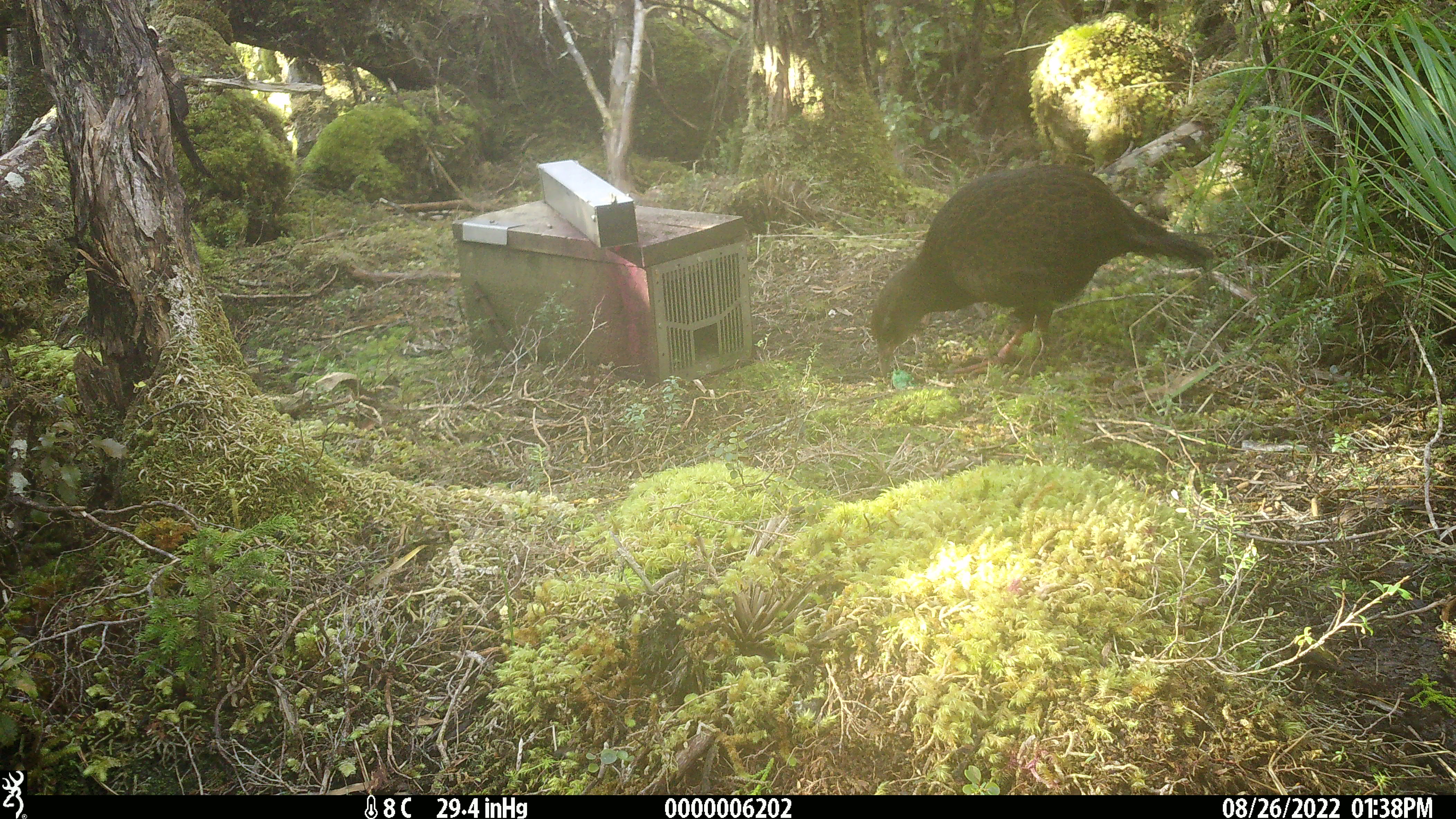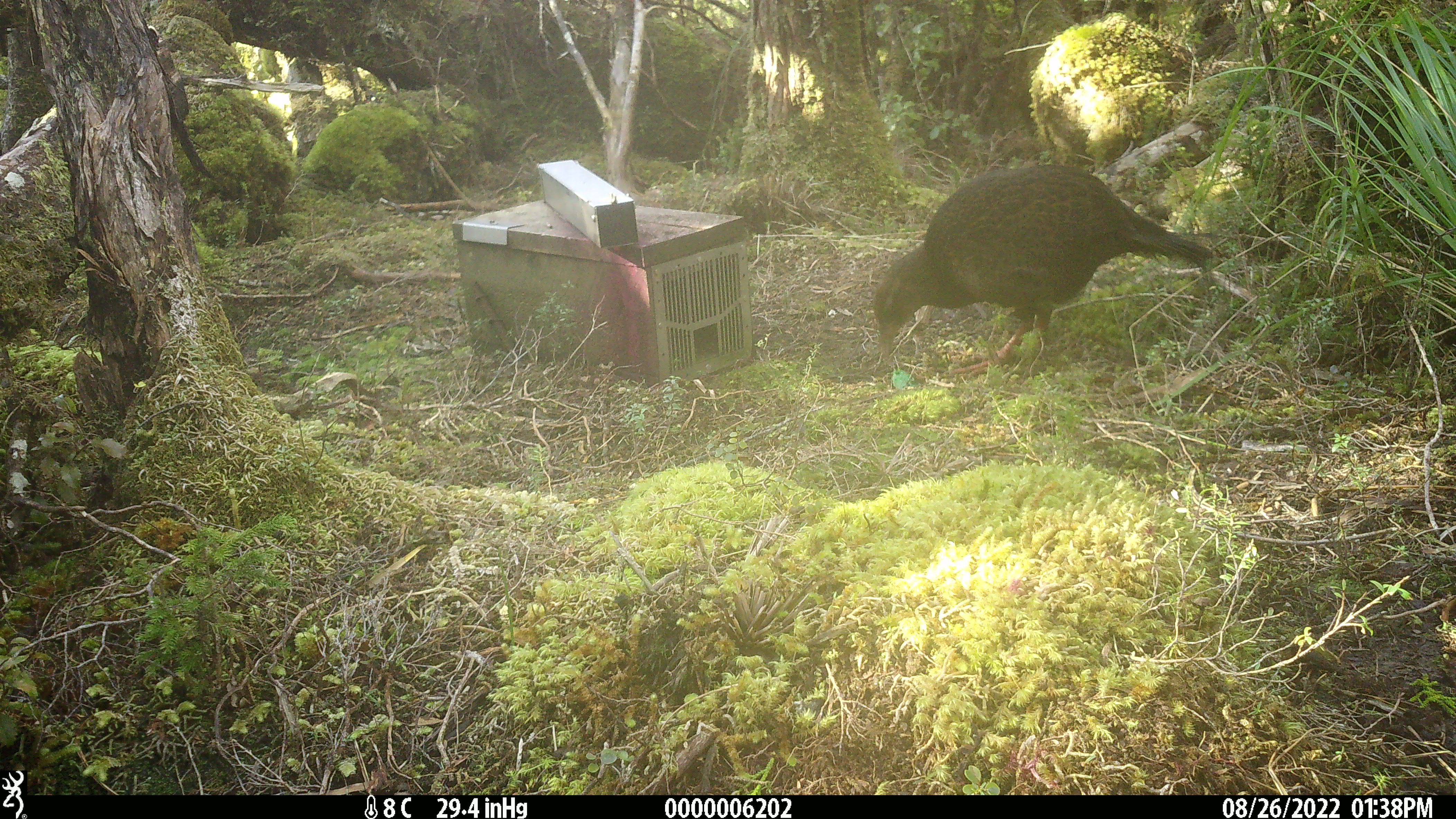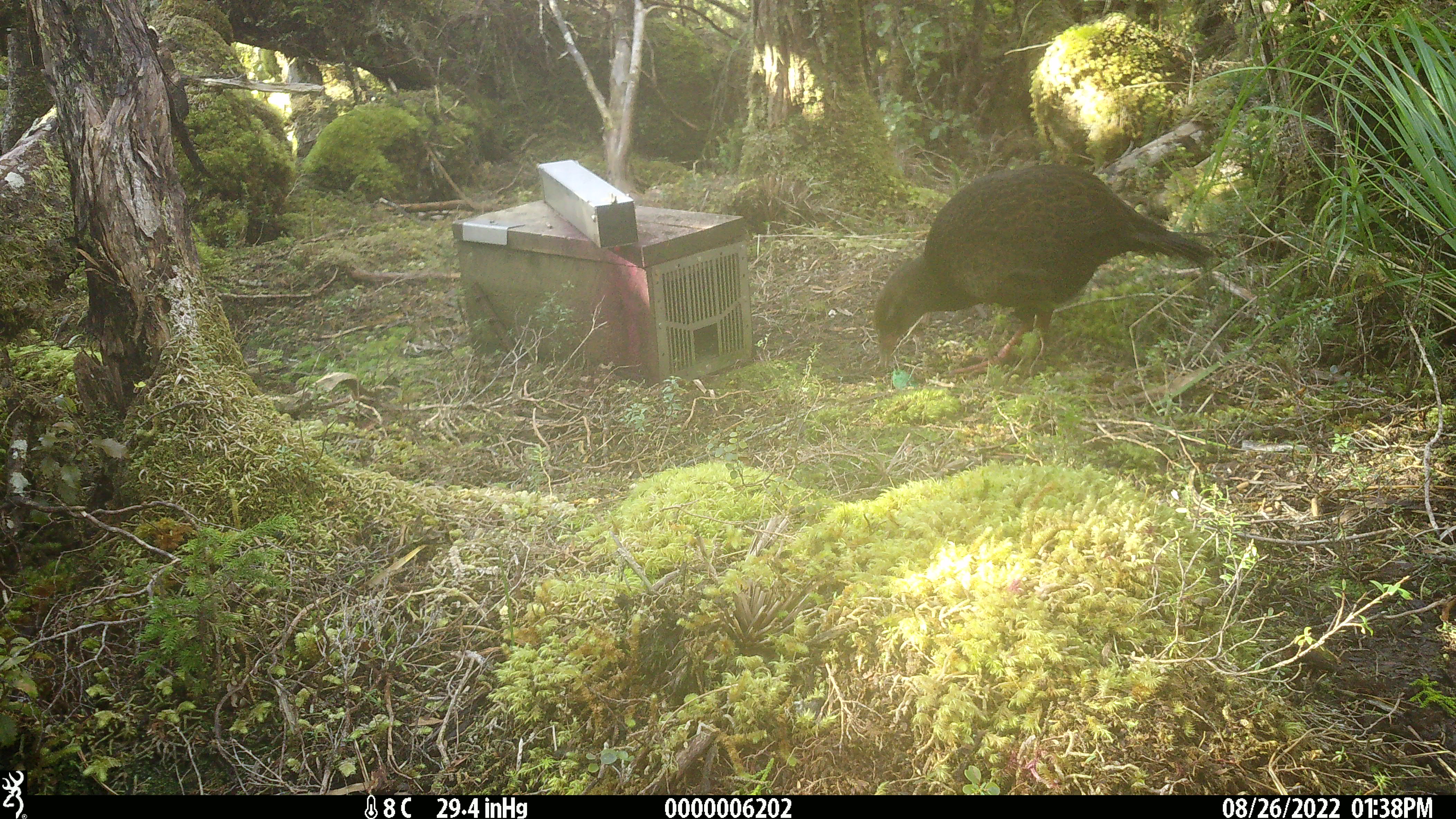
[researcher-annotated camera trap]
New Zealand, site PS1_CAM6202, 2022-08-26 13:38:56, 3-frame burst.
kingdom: Animalia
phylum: Chordata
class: Aves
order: Gruiformes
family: Rallidae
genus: Gallirallus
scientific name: Gallirallus australis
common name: weka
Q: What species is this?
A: Weka (Gallirallus australis).